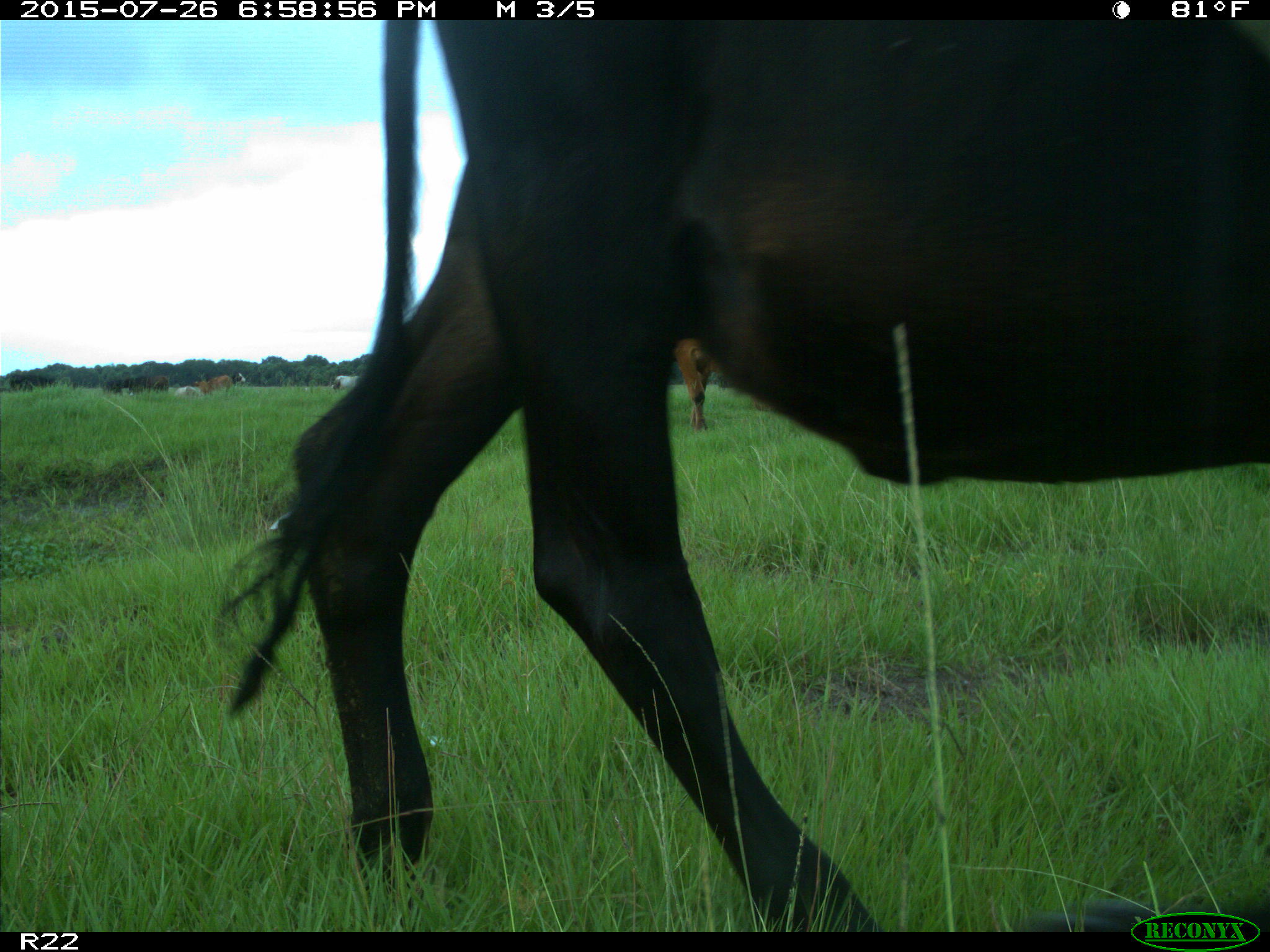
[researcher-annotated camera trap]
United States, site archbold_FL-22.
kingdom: Animalia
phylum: Chordata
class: Mammalia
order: Artiodactyla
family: Bovidae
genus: Bos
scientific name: Bos taurus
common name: domestic cow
Bos taurus (domestic cow).